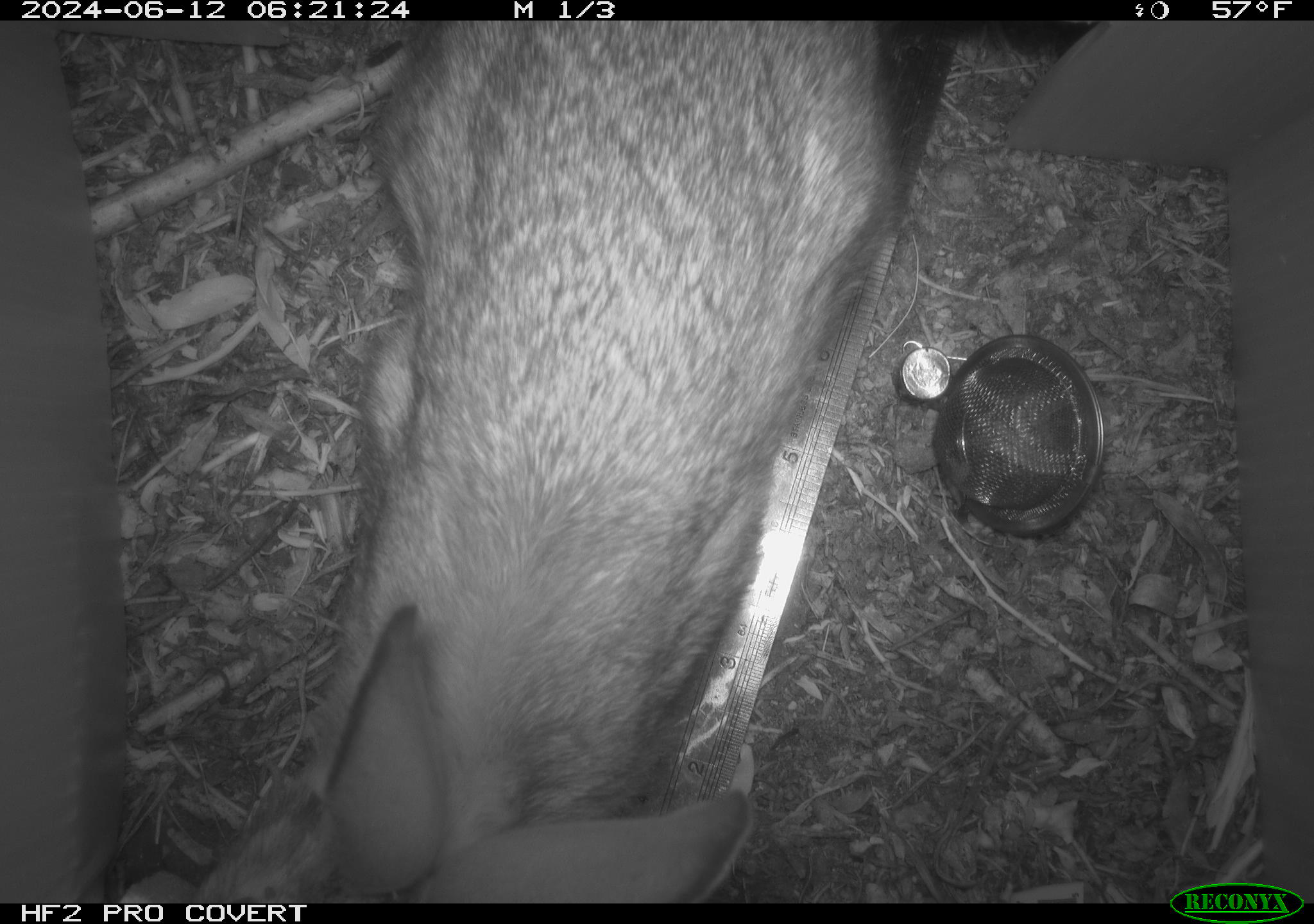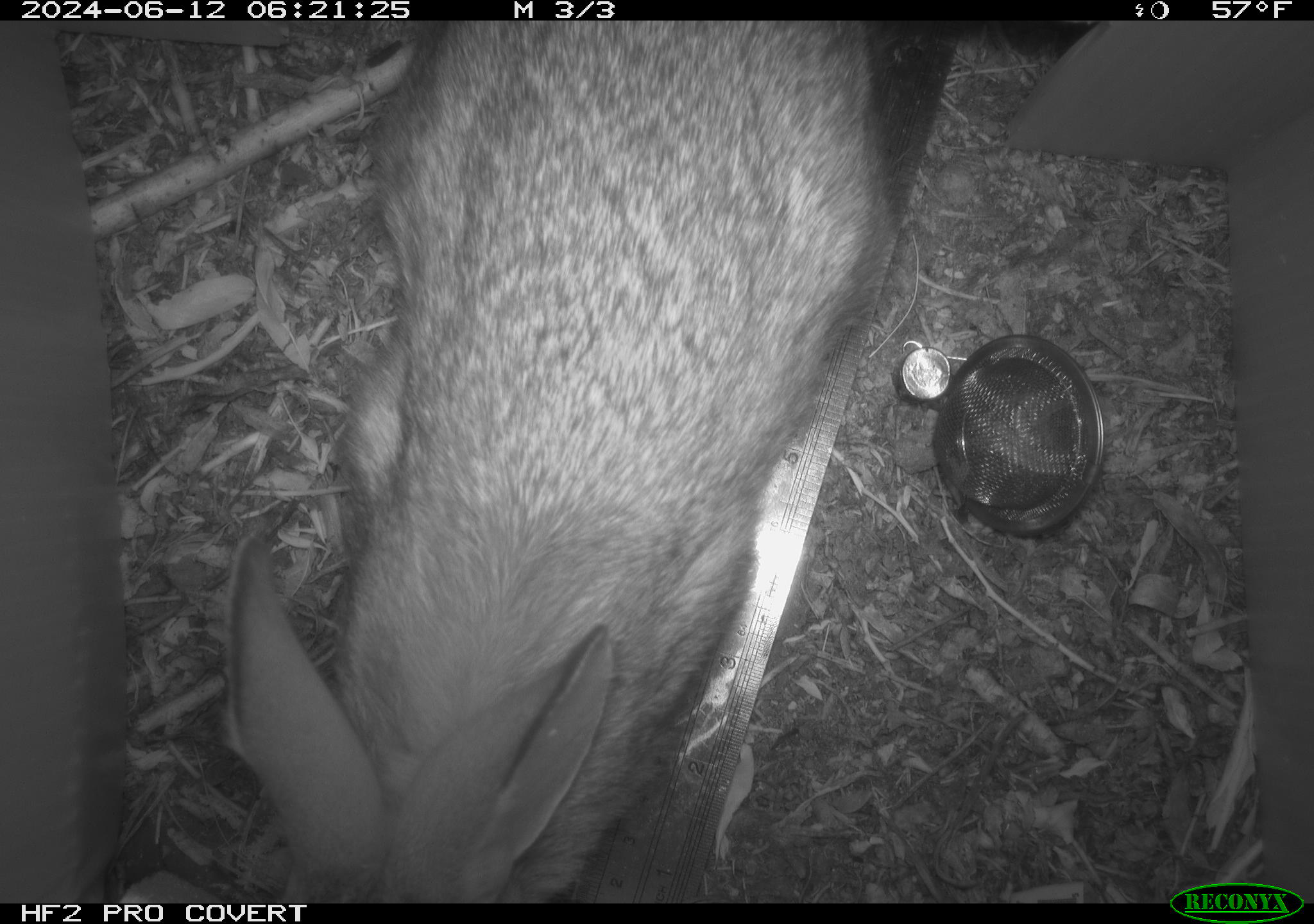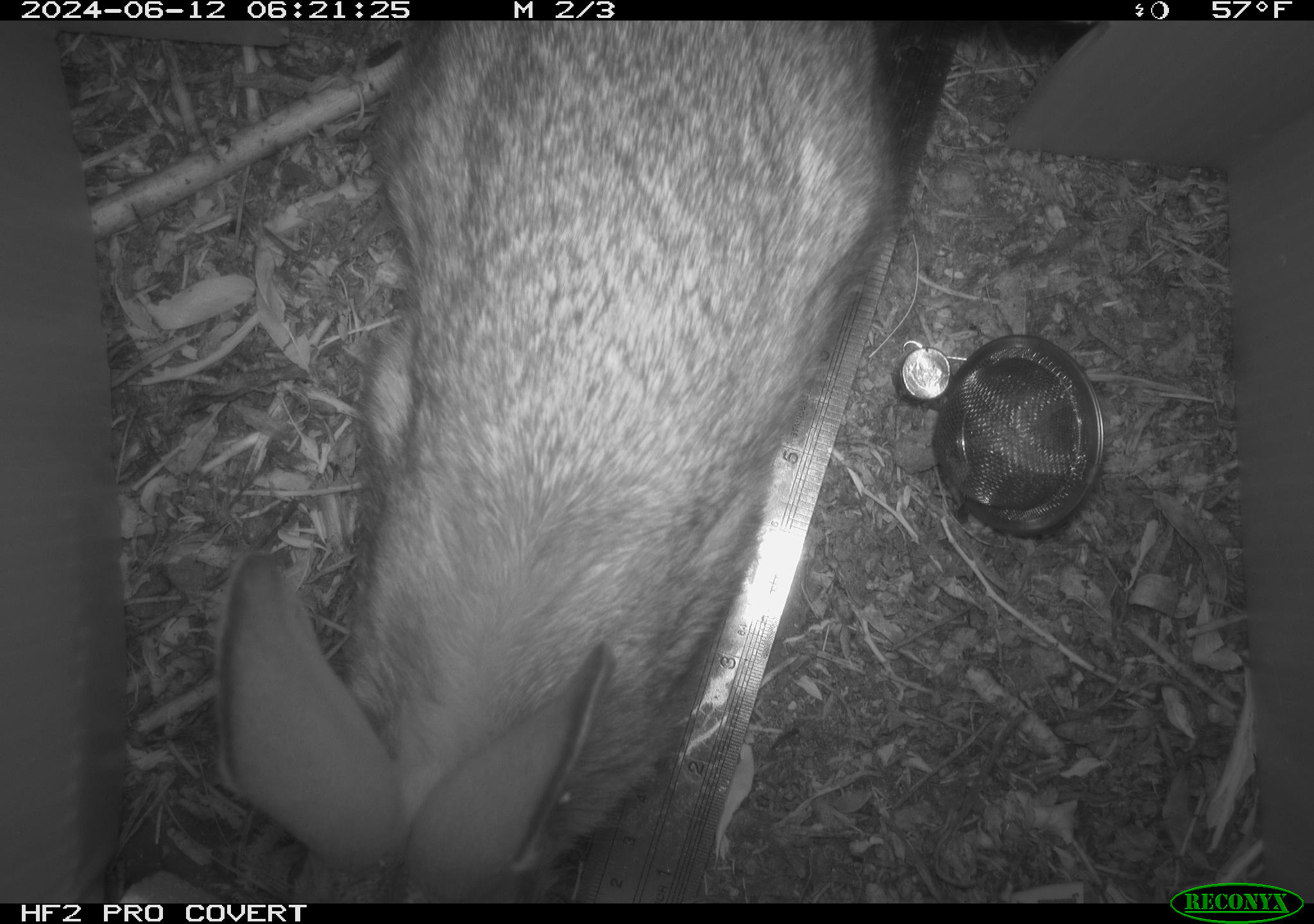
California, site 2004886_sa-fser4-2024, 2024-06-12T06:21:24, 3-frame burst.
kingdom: Animalia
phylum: Chordata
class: Mammalia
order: Lagomorpha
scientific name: Lagomorpha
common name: hares, rabbits, and pikas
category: lagomorpha order